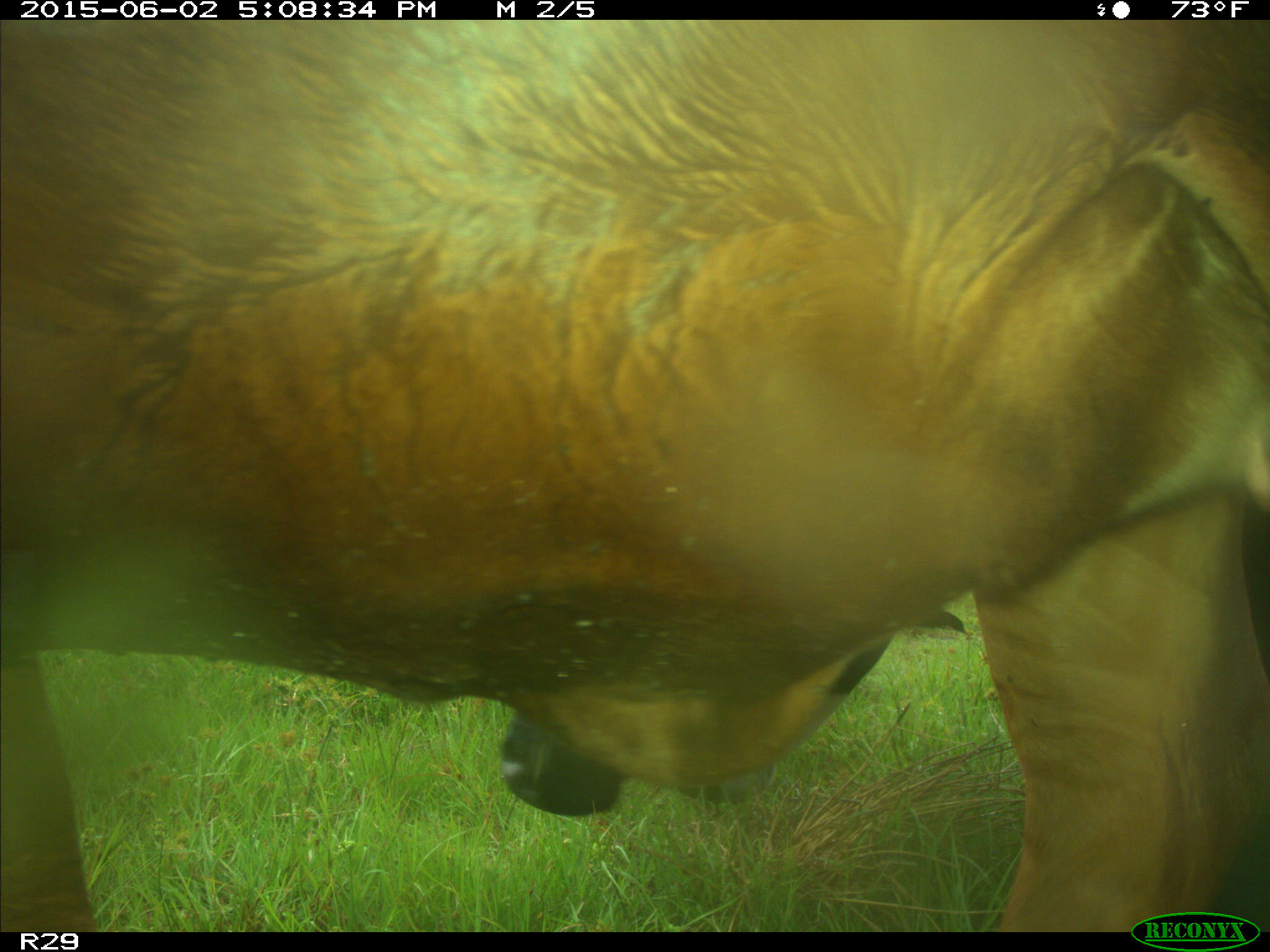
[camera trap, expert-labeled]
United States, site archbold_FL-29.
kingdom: Animalia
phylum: Chordata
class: Mammalia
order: Artiodactyla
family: Bovidae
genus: Bos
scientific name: Bos taurus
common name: domestic cow